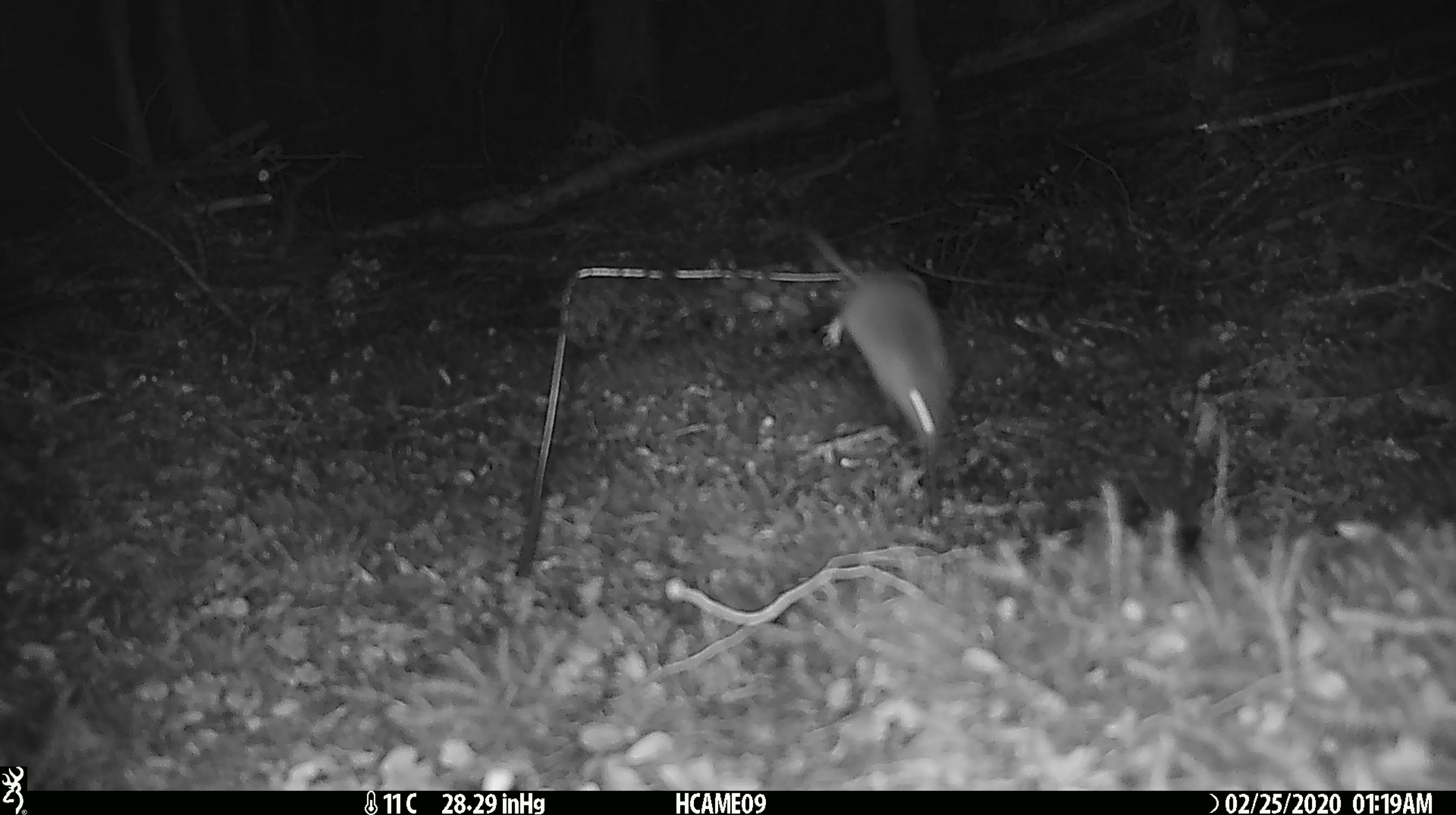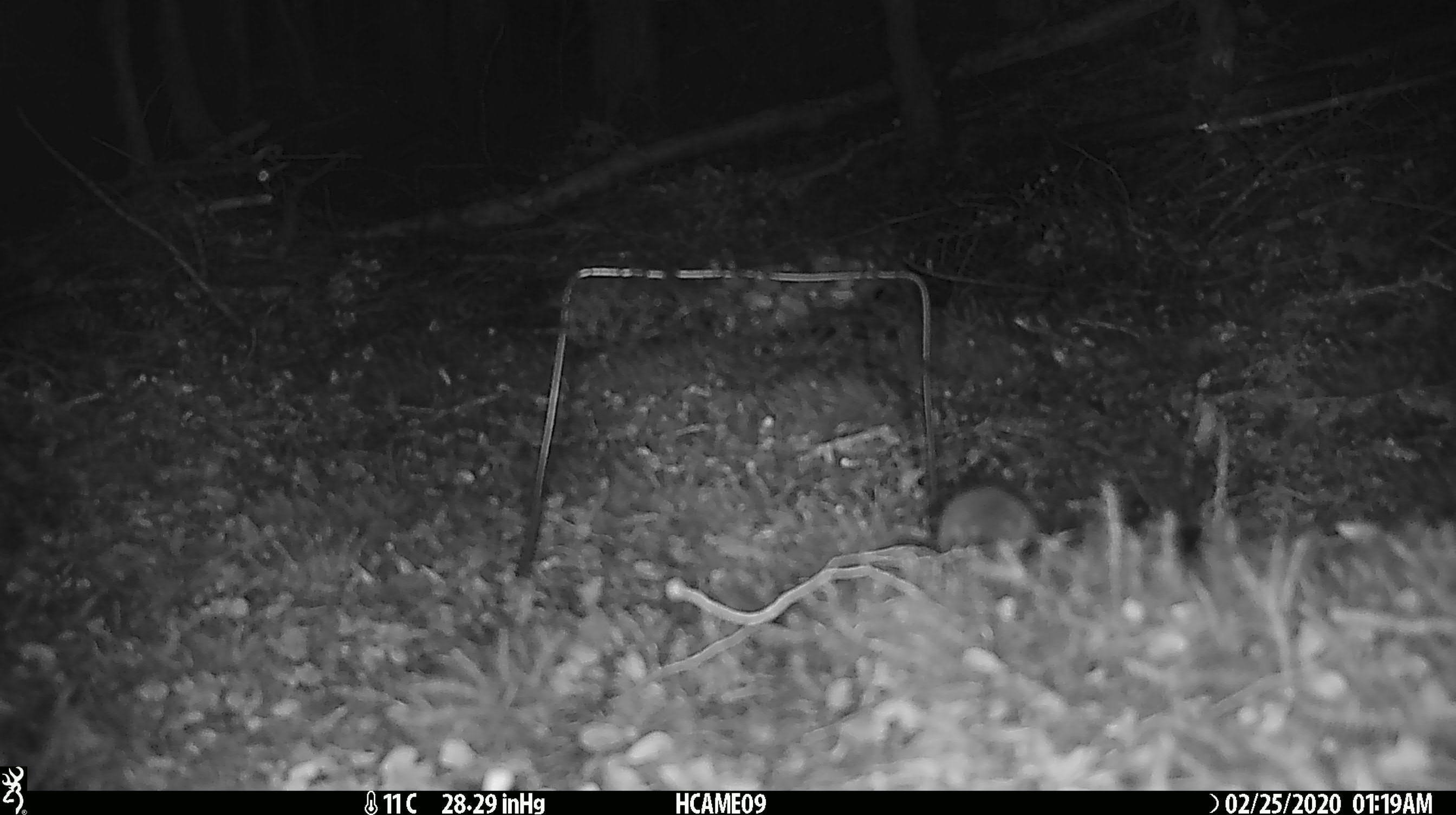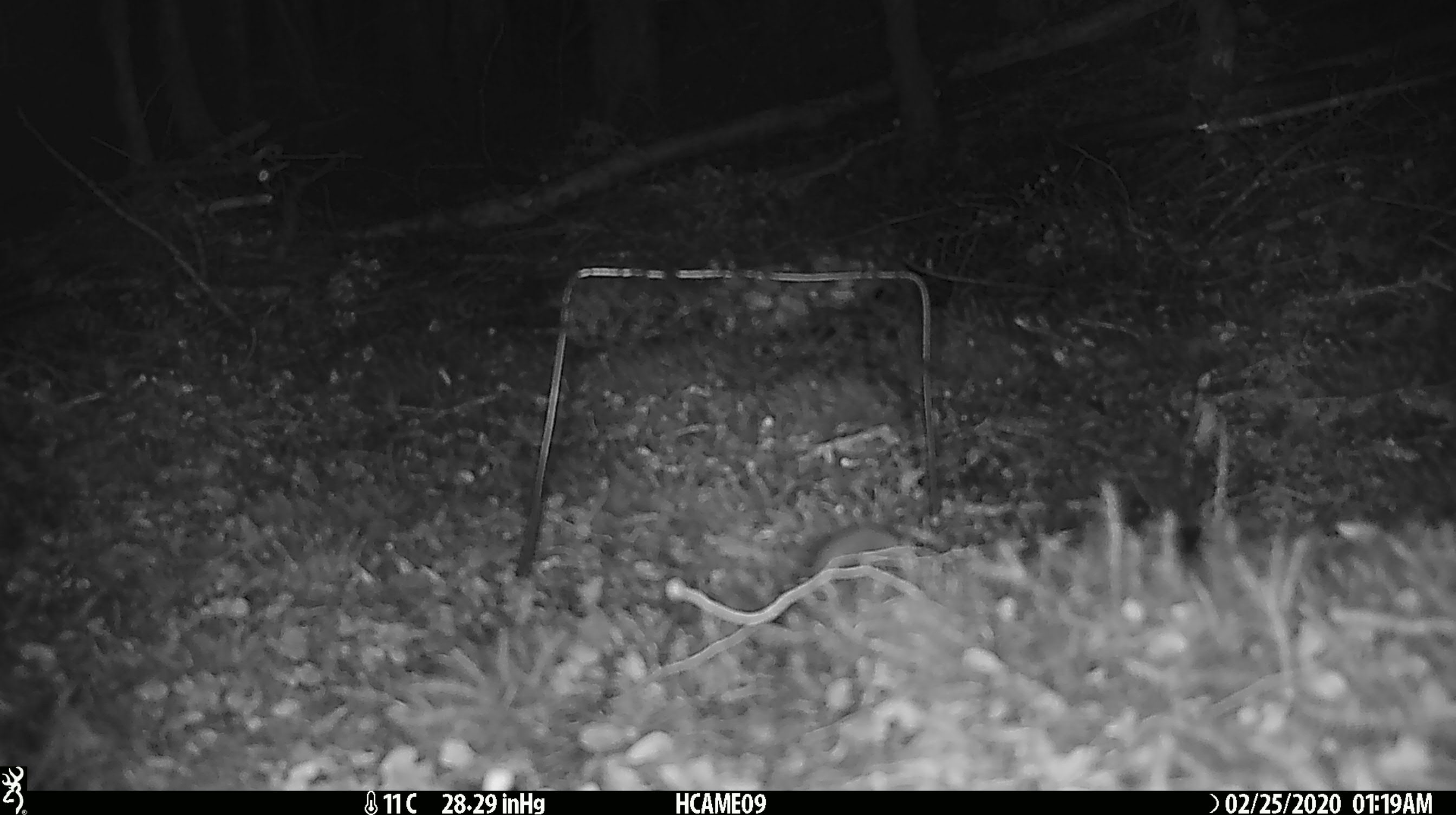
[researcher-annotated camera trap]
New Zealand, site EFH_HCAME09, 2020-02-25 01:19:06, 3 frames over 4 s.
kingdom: Animalia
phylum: Chordata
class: Mammalia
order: Rodentia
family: Muridae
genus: Mus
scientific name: Mus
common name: mouse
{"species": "mouse (Mus)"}